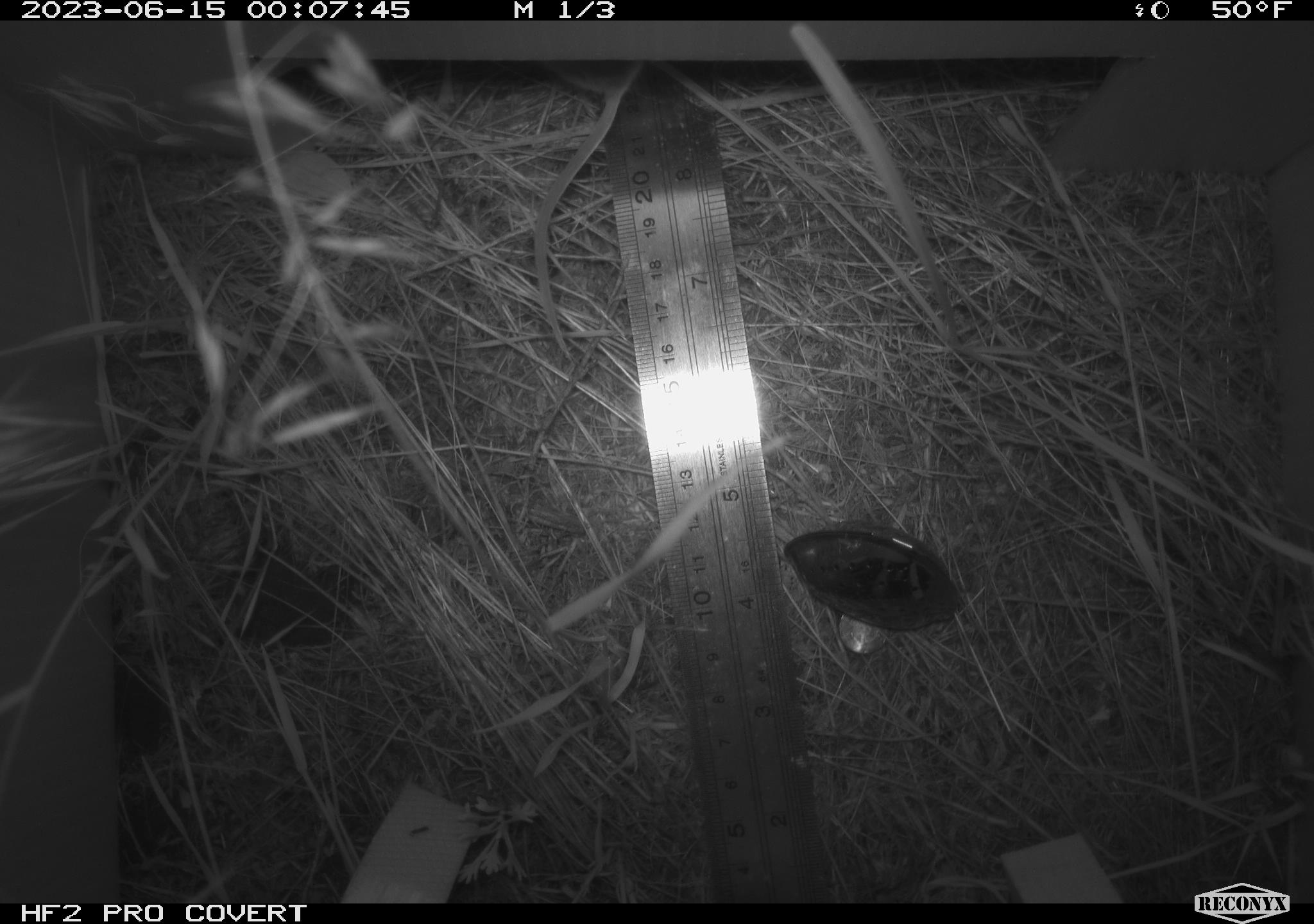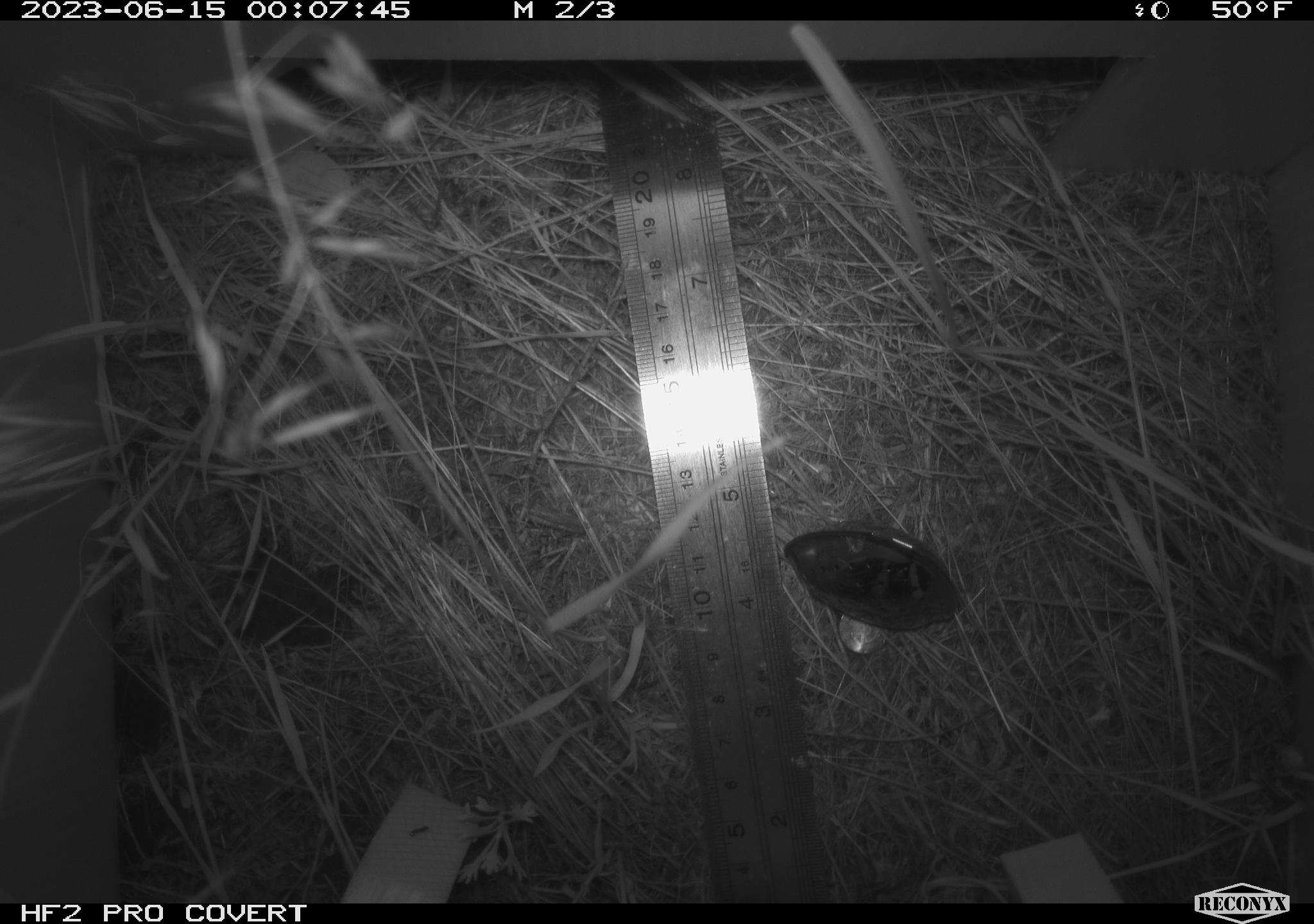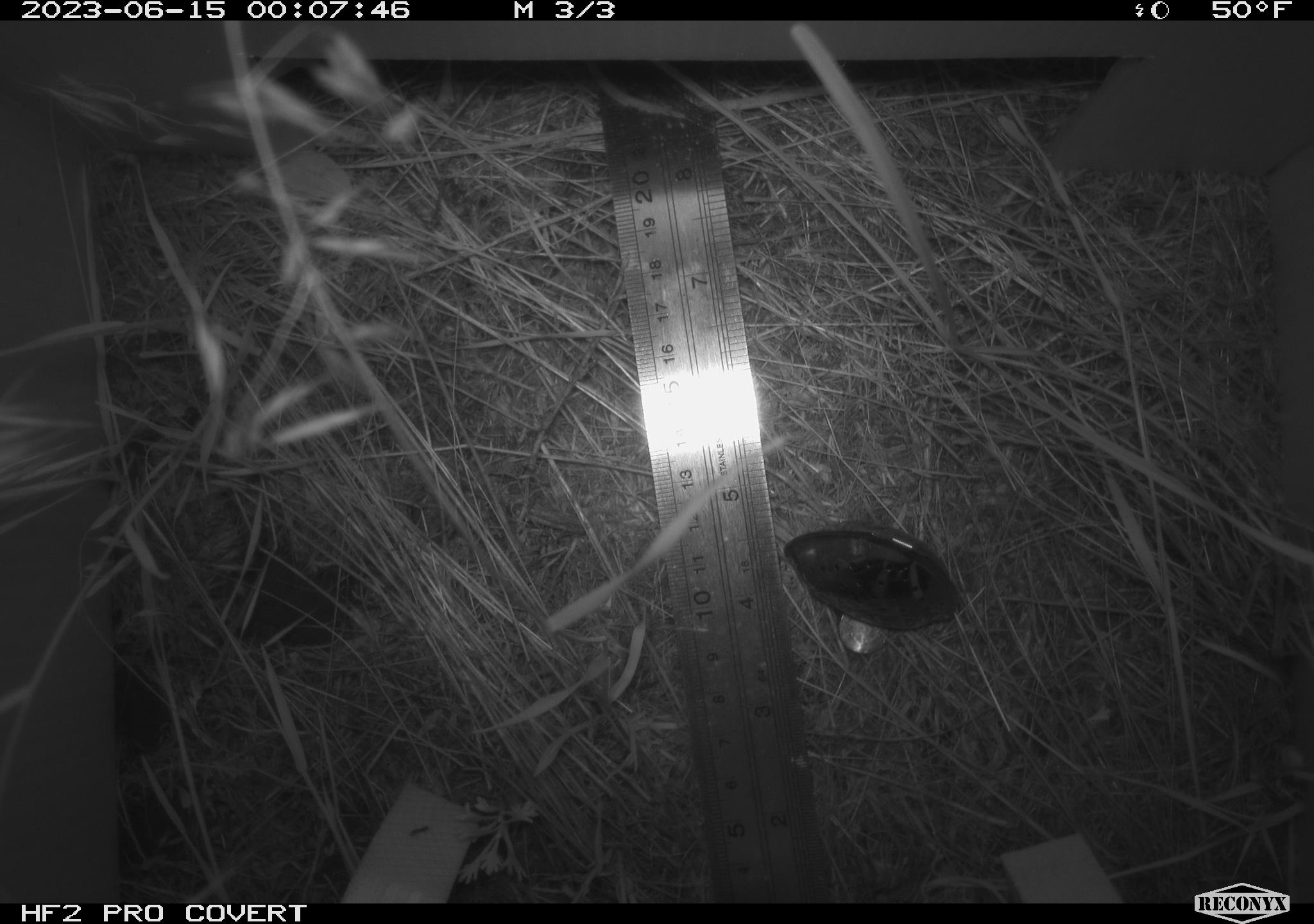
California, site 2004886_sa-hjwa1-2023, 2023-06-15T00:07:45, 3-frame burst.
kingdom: Animalia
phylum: Chordata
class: Mammalia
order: Rodentia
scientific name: Rodentia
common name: mouse species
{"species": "mouse species (Rodentia)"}